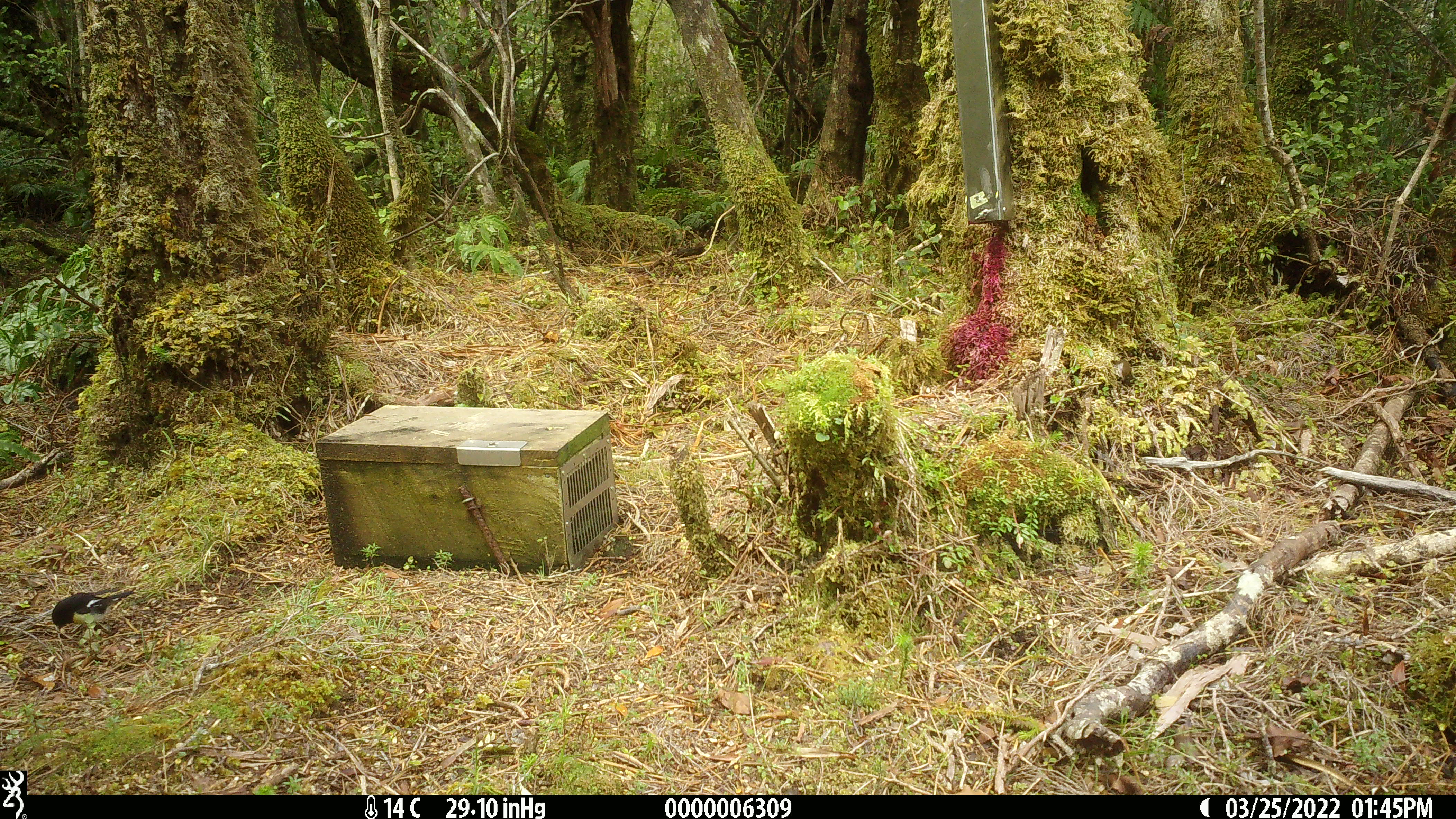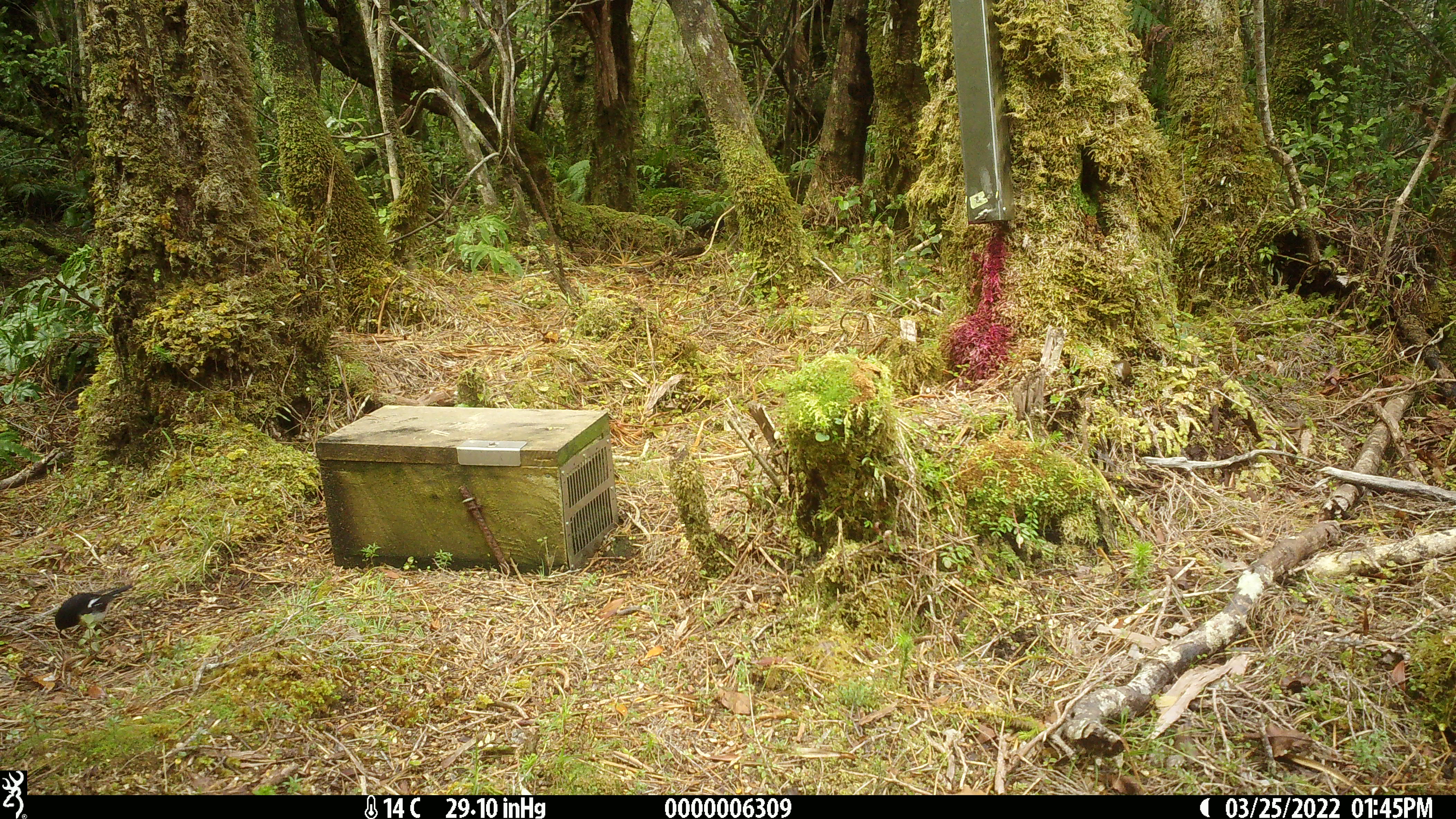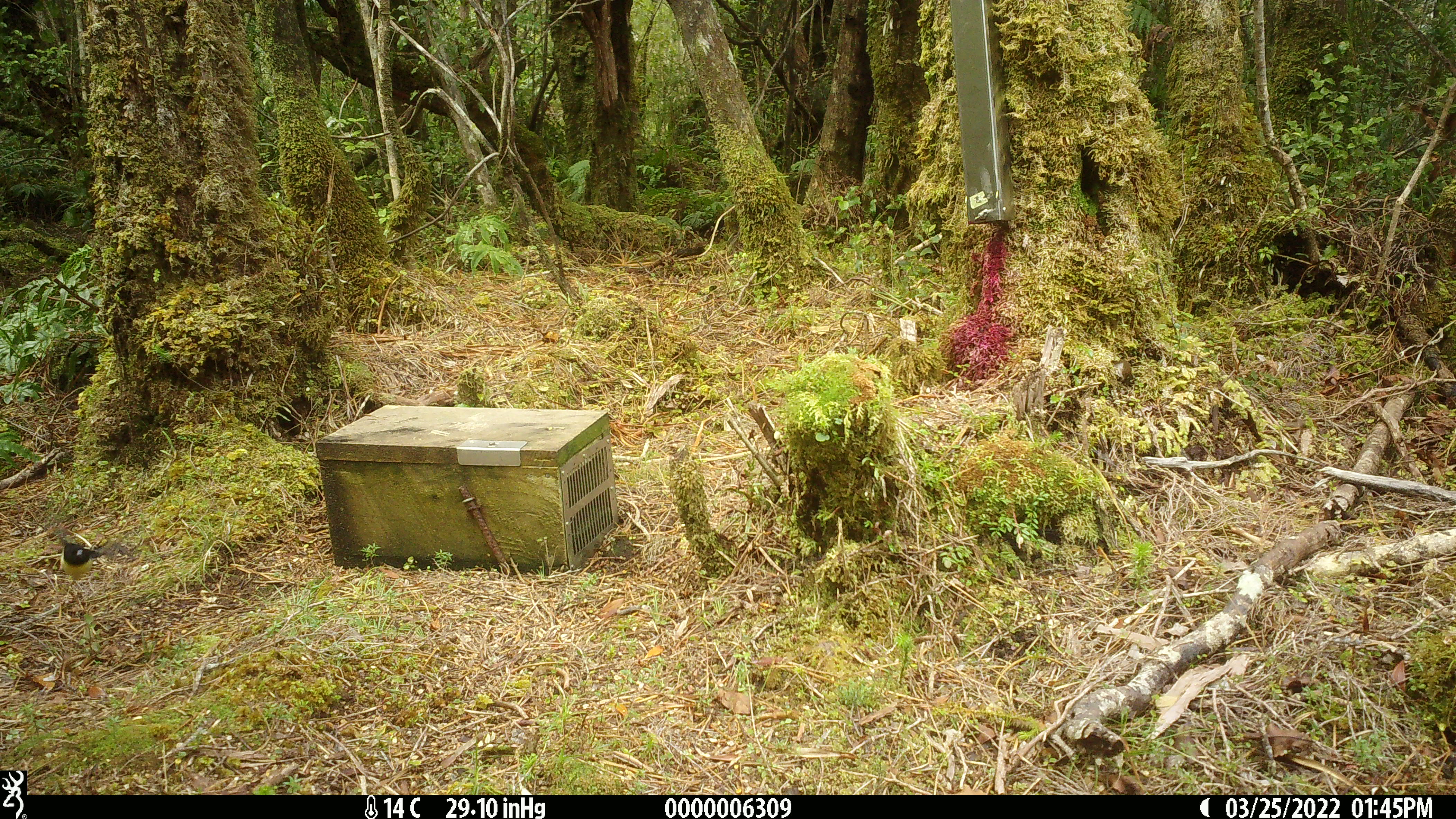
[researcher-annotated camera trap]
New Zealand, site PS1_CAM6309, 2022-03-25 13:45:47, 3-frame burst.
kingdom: Animalia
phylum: Chordata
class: Aves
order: Passeriformes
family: Petroicidae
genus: Petroica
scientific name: Petroica macrocephala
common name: tomtit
Tomtit (Petroica macrocephala).